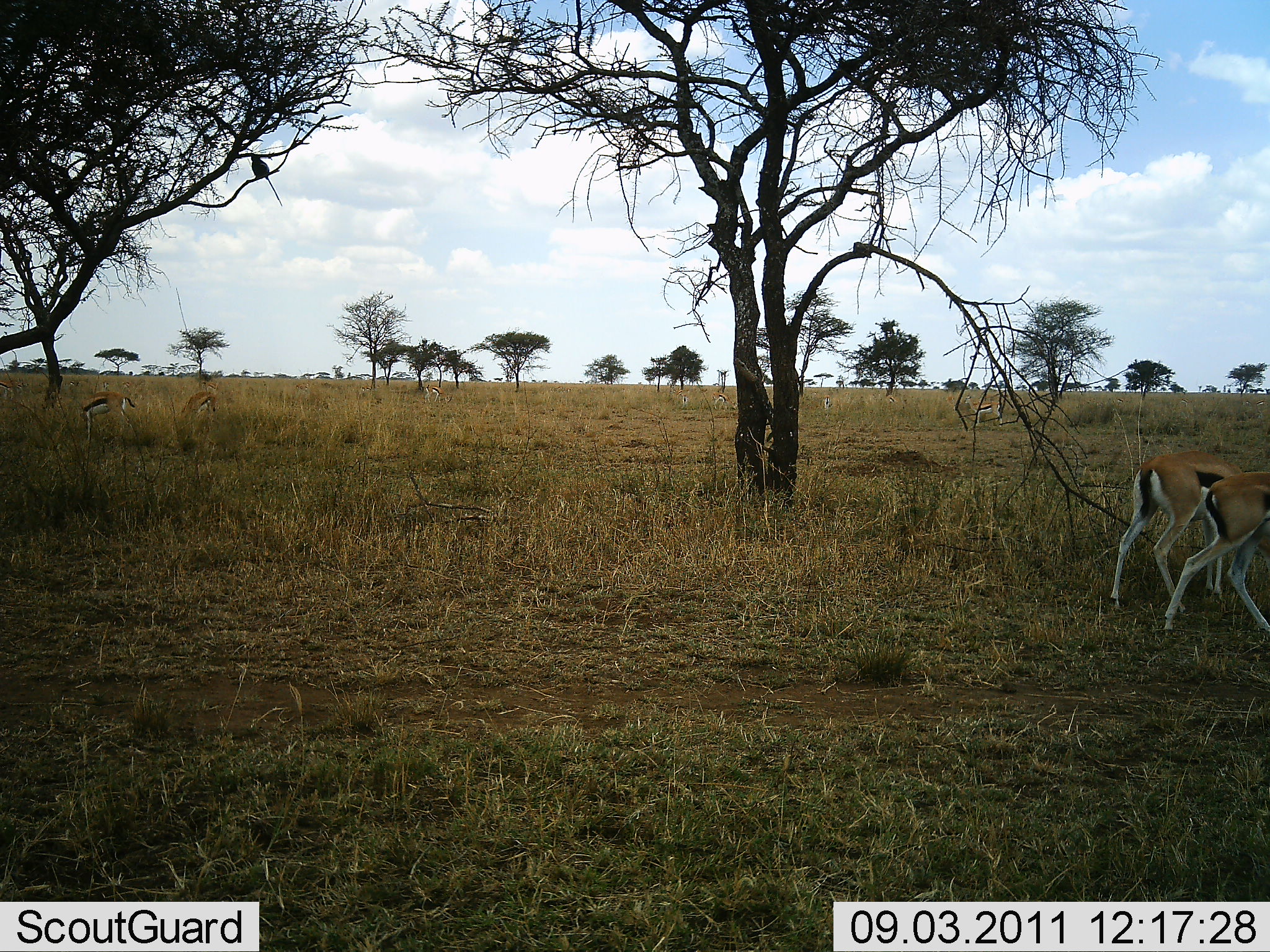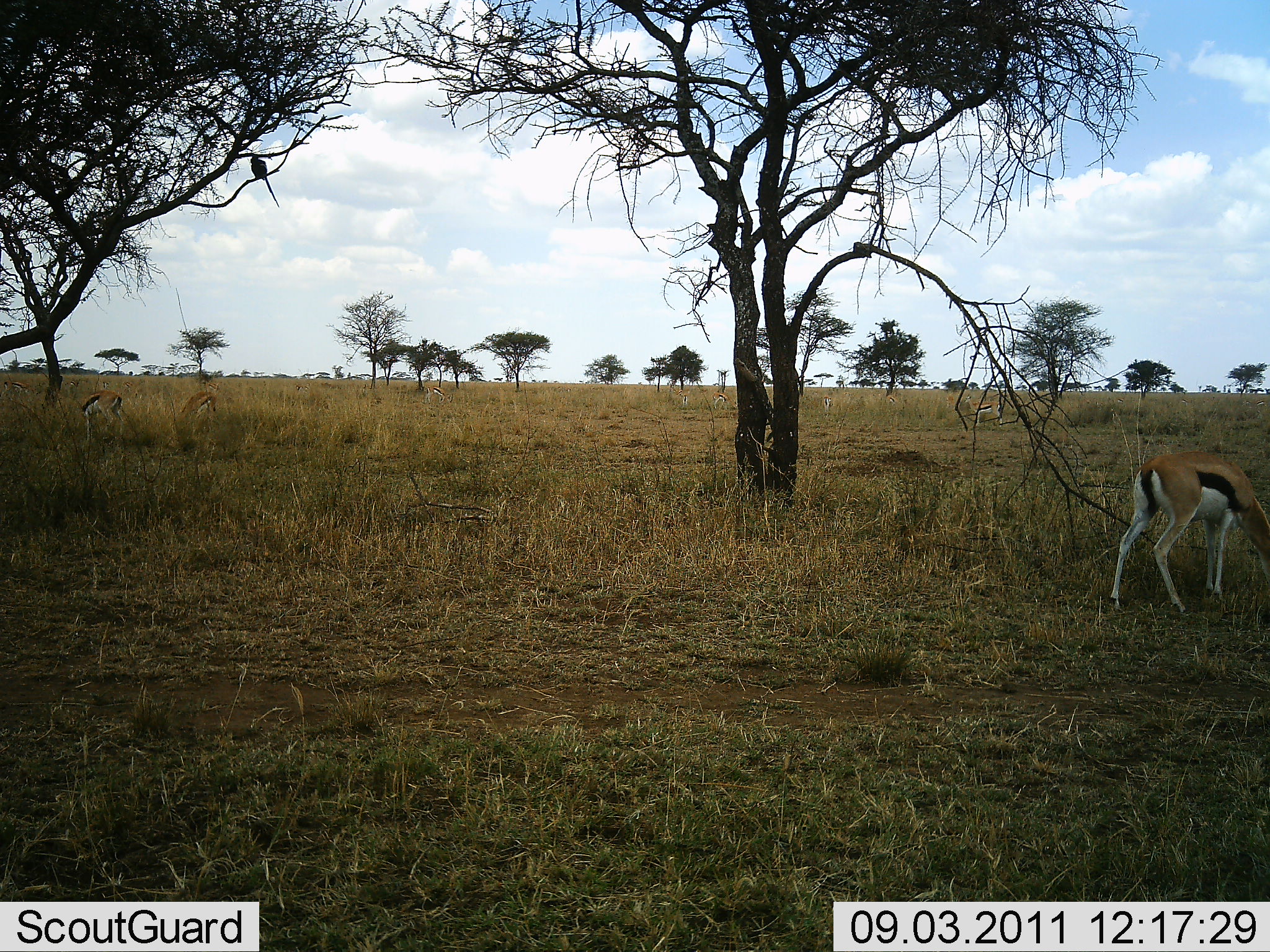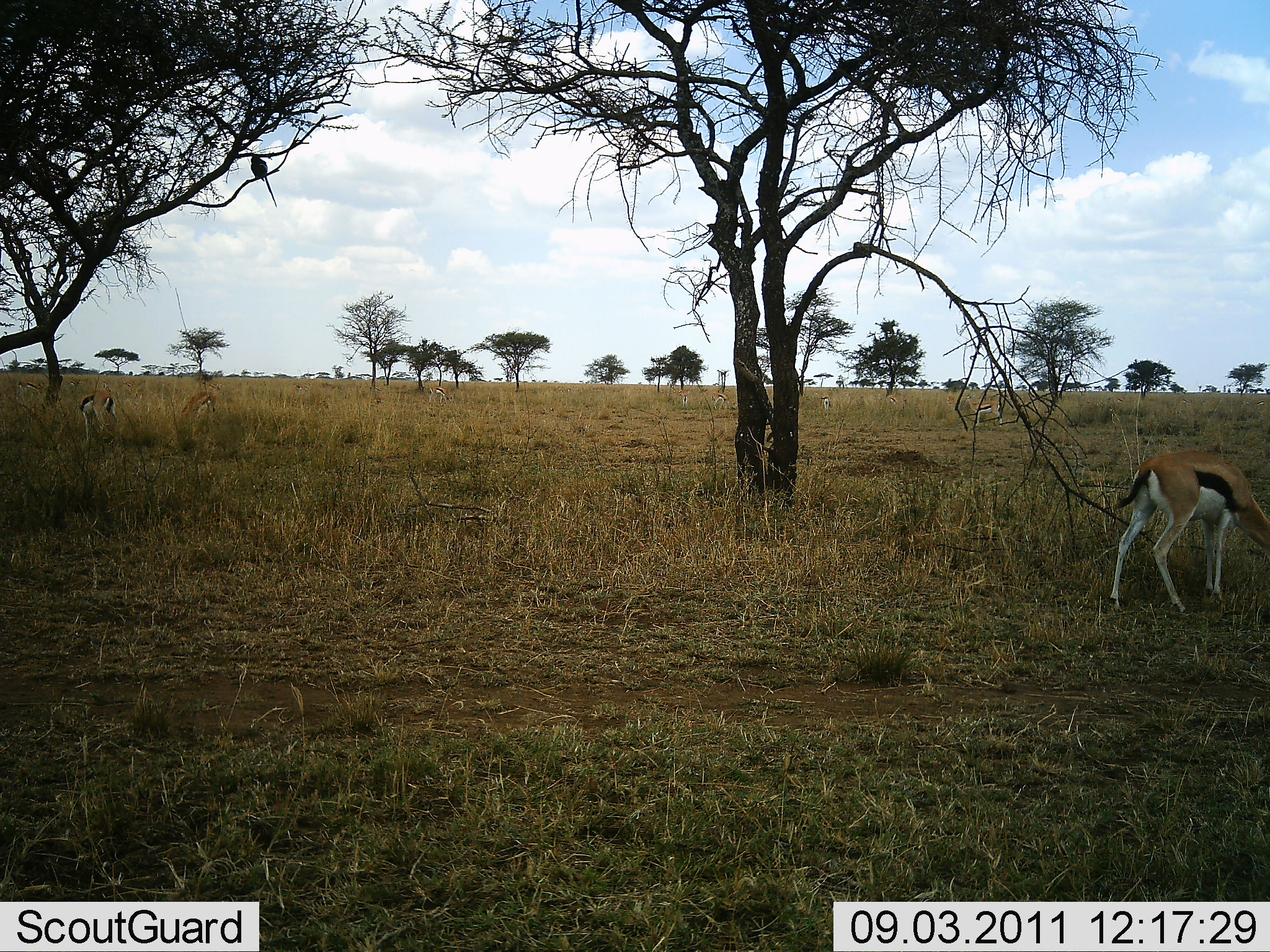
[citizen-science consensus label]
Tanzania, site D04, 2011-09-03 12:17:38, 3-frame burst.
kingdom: Animalia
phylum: Chordata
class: Mammalia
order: Artiodactyla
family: Bovidae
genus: Eudorcas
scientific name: Eudorcas thomsonii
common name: thomson's gazelle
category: gazellethomsons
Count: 3.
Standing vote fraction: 54%.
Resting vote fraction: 0%.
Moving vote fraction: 31%.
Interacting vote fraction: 0%.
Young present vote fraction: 0%.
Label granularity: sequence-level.